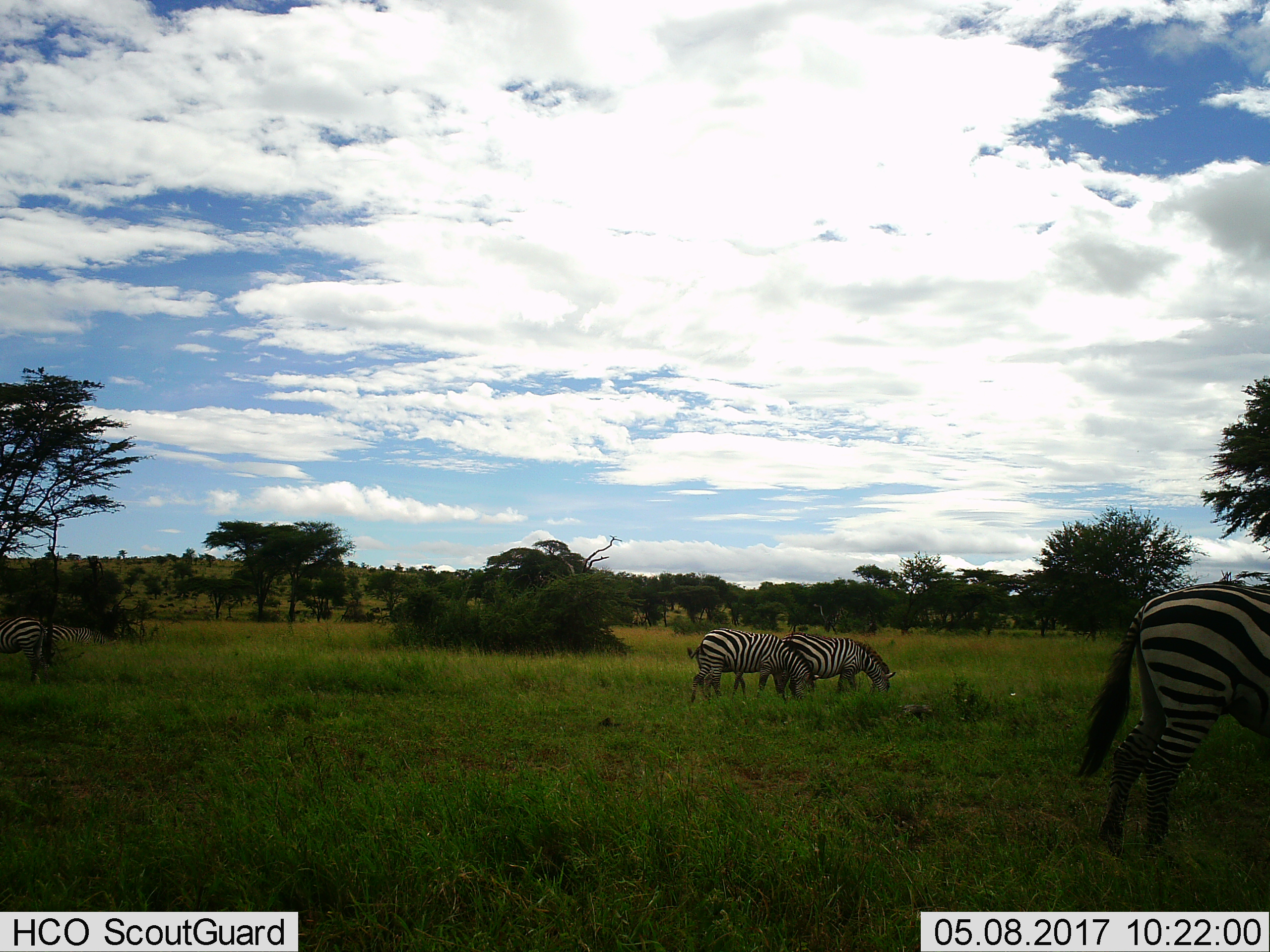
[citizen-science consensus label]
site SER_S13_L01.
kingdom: Animalia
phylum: Chordata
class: Mammalia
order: Perissodactyla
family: Equidae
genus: Equus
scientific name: Equus quagga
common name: plains zebra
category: zebraplains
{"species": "zebraplains (plains zebra) (Equus quagga)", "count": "3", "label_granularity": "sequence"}